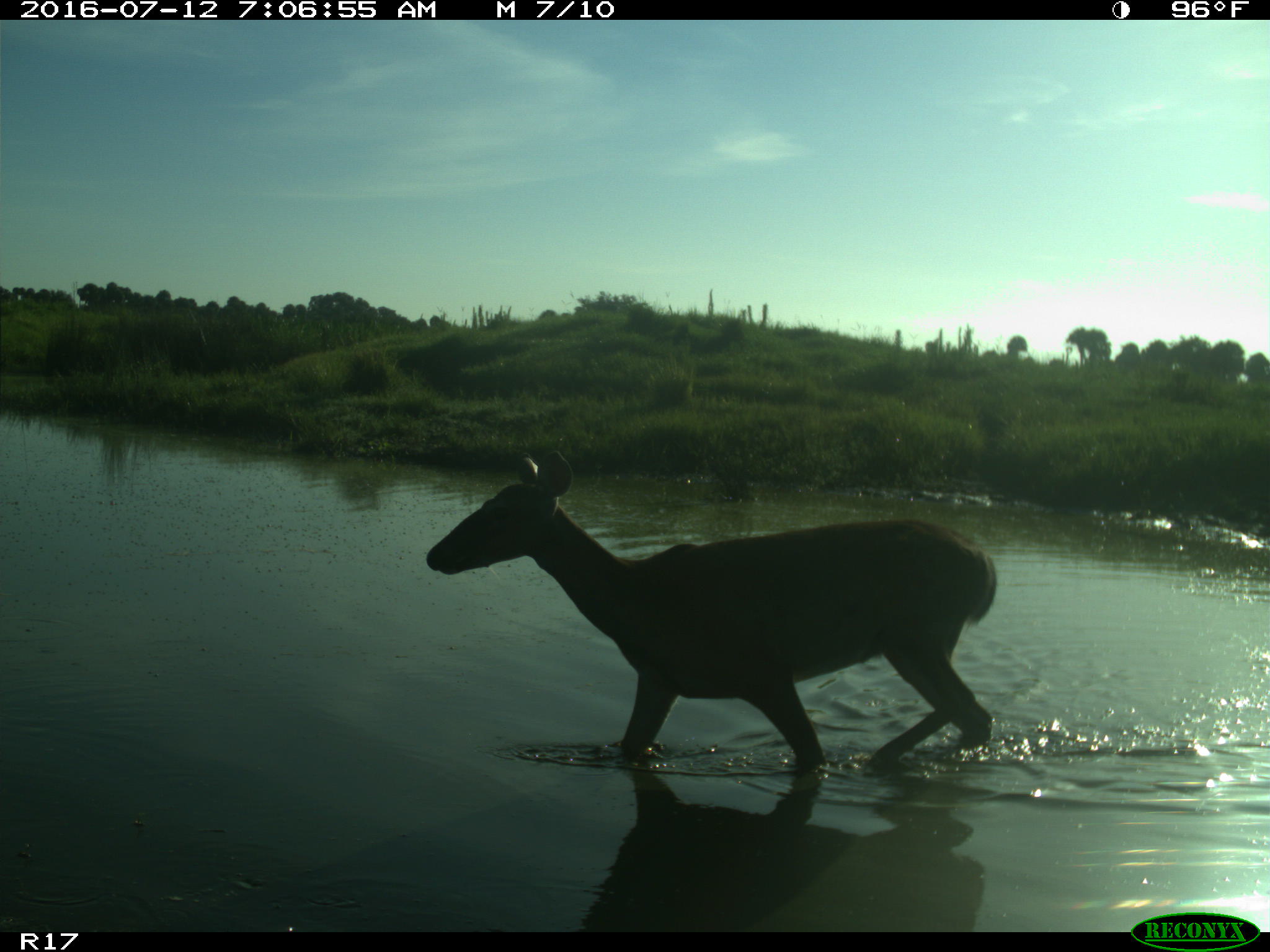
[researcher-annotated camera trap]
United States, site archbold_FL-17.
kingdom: Animalia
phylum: Chordata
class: Mammalia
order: Artiodactyla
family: Cervidae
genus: Odocoileus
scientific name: Odocoileus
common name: deer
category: unidentified deer